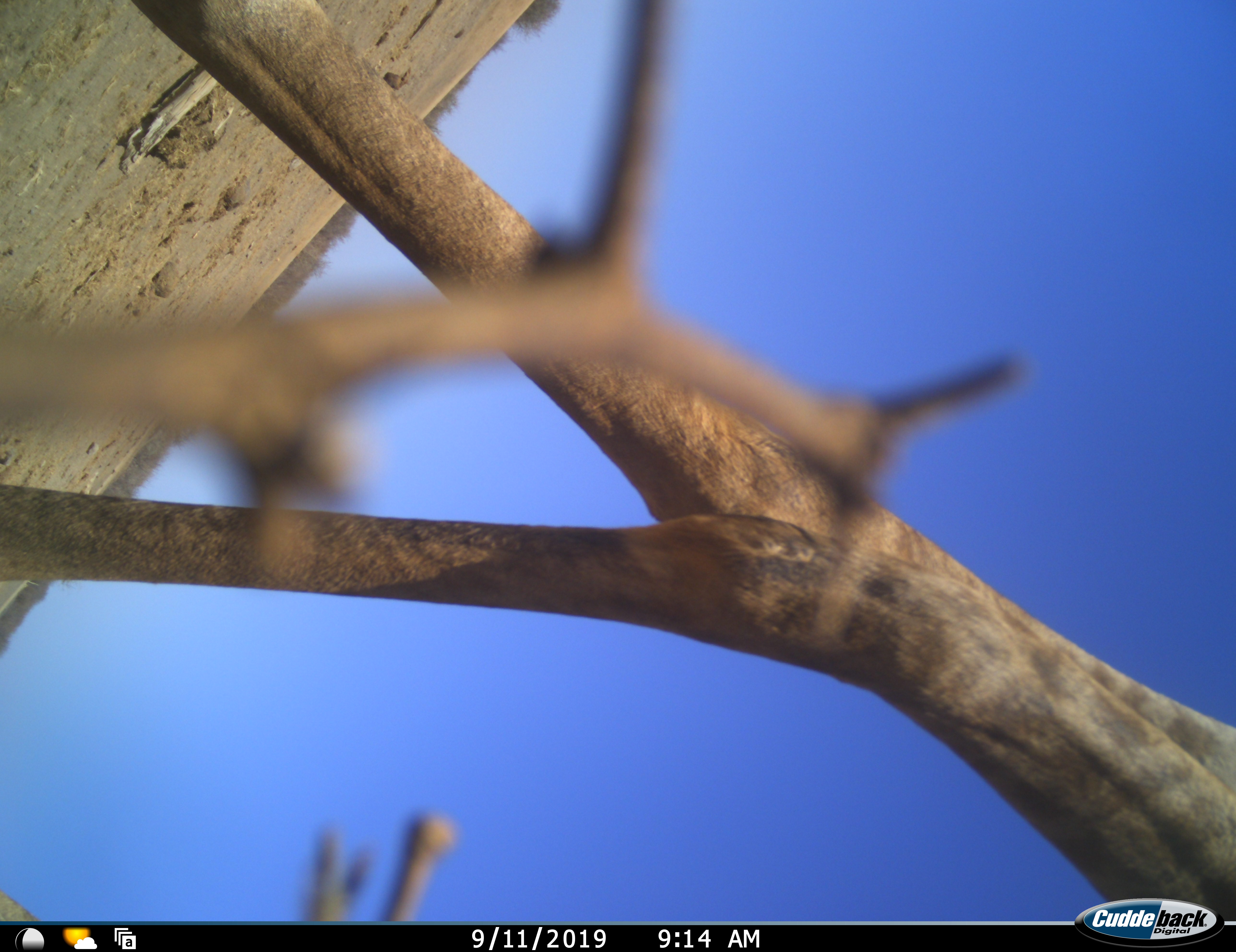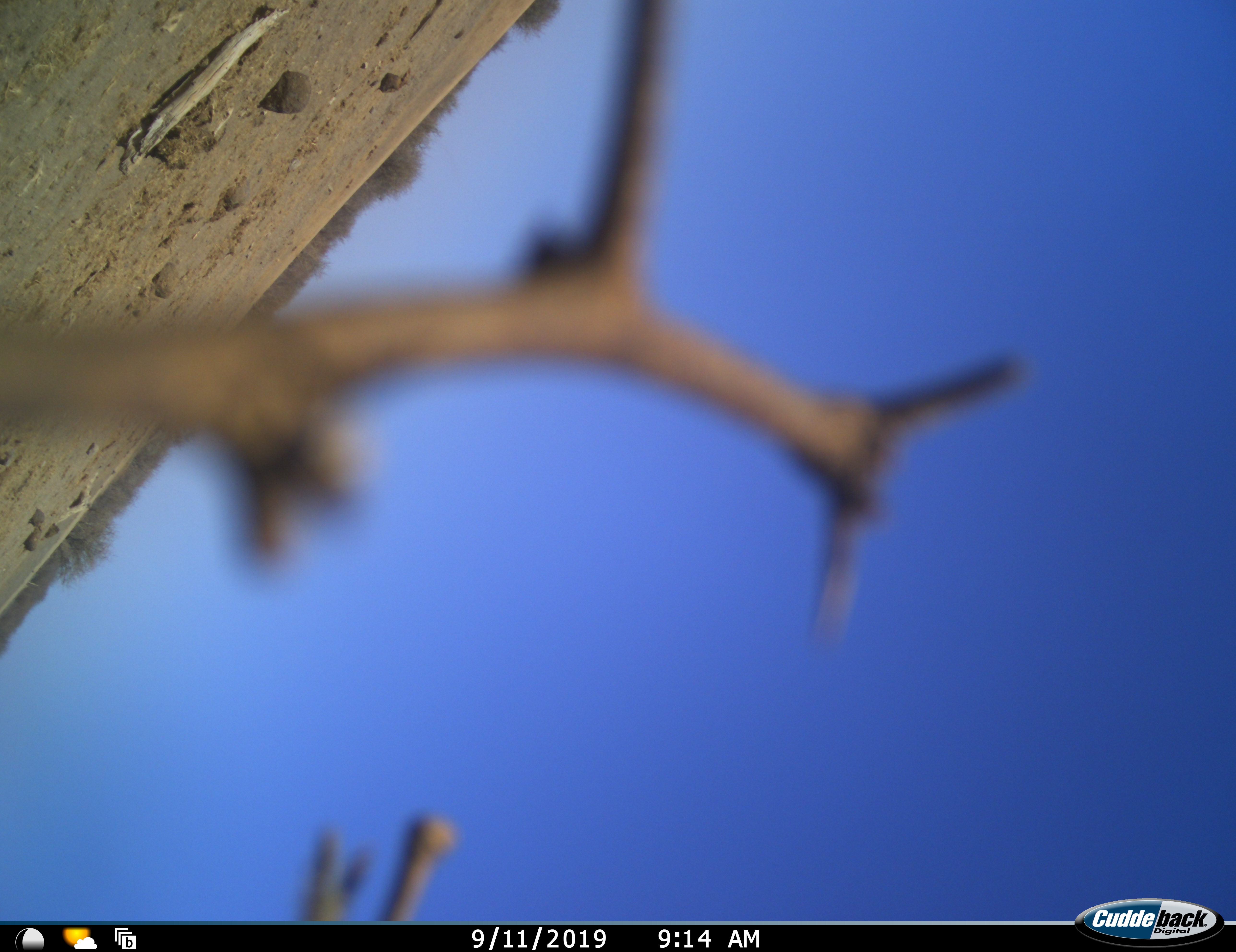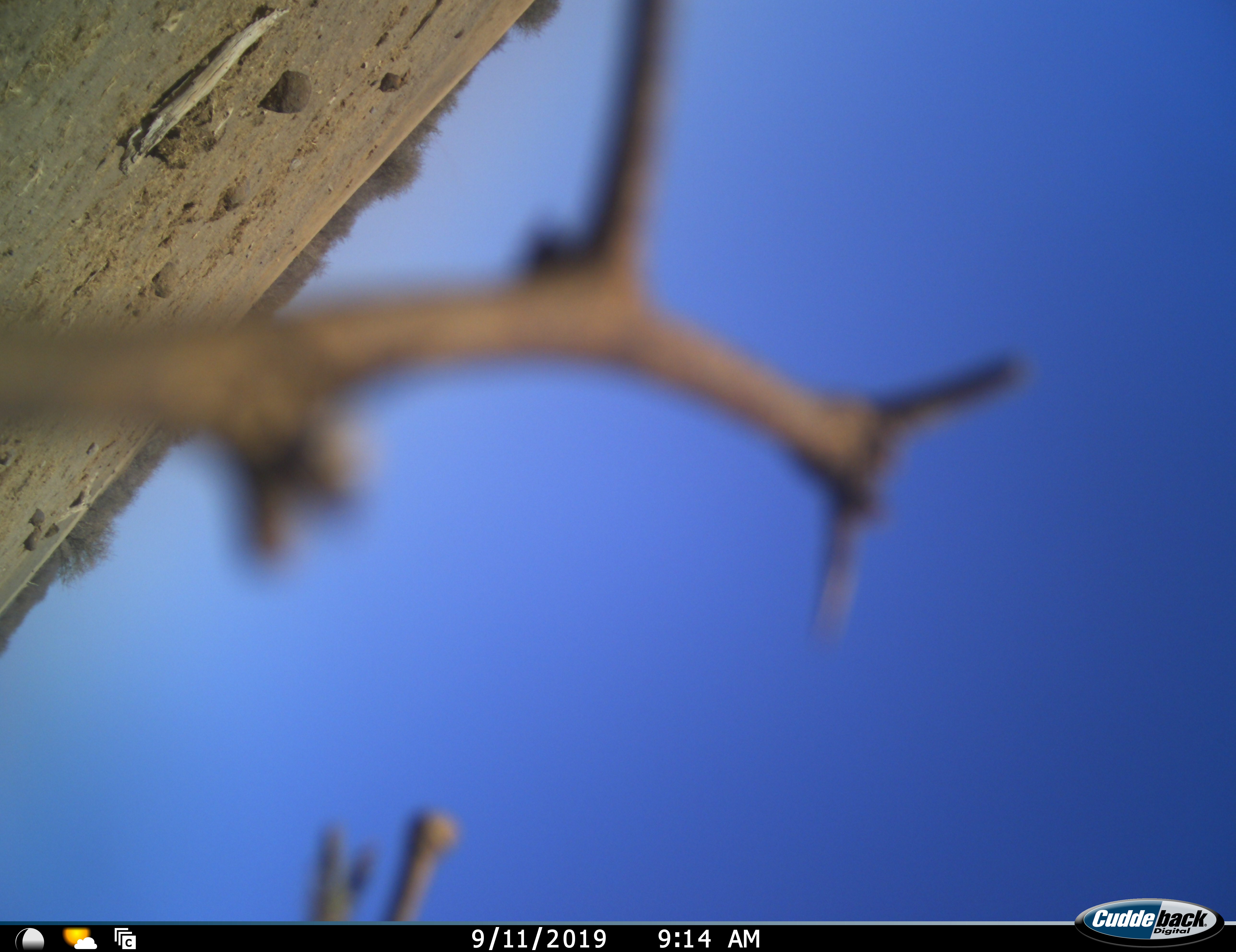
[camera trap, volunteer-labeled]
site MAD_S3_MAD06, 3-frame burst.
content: unidentified animal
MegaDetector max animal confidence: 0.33